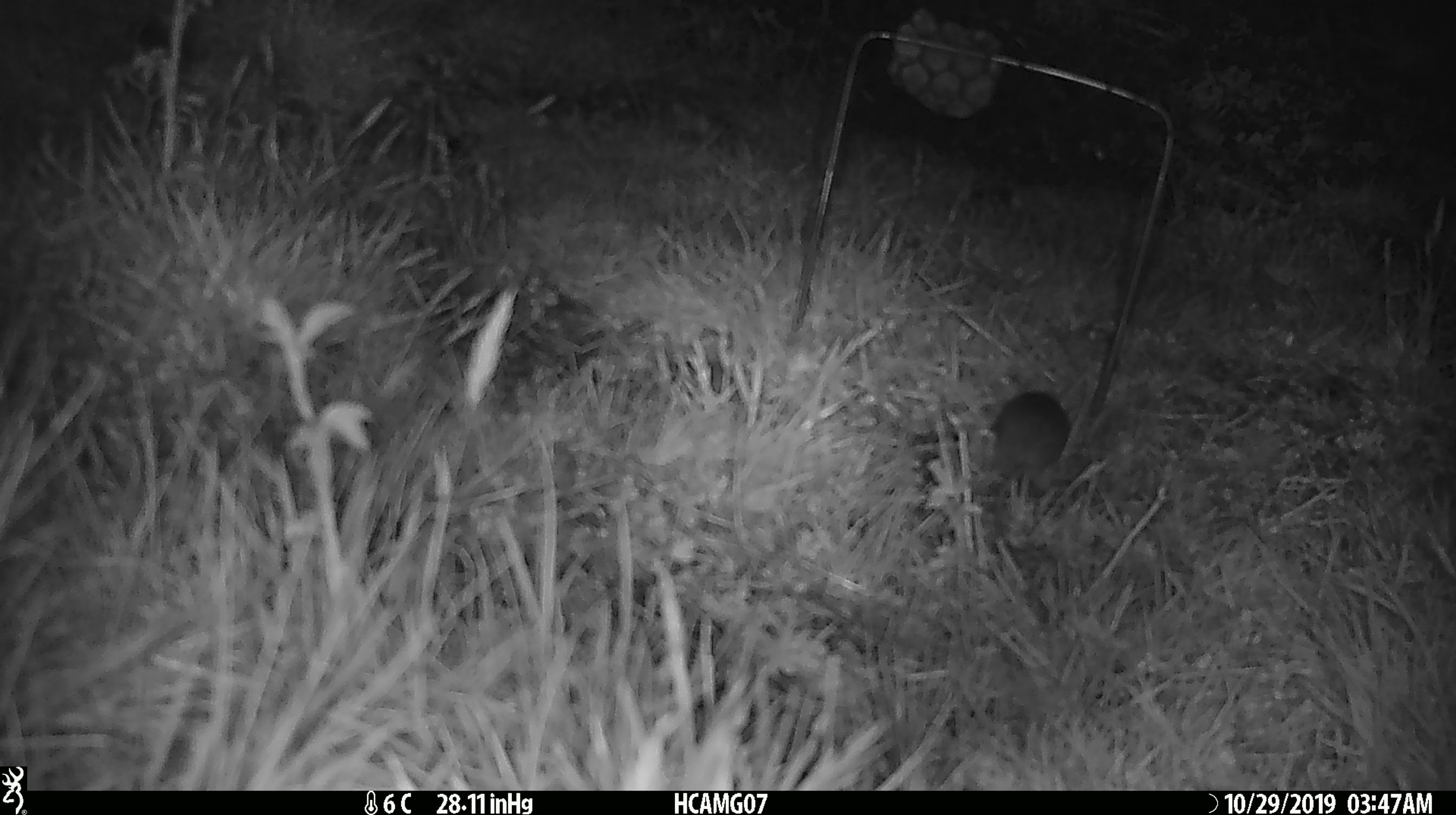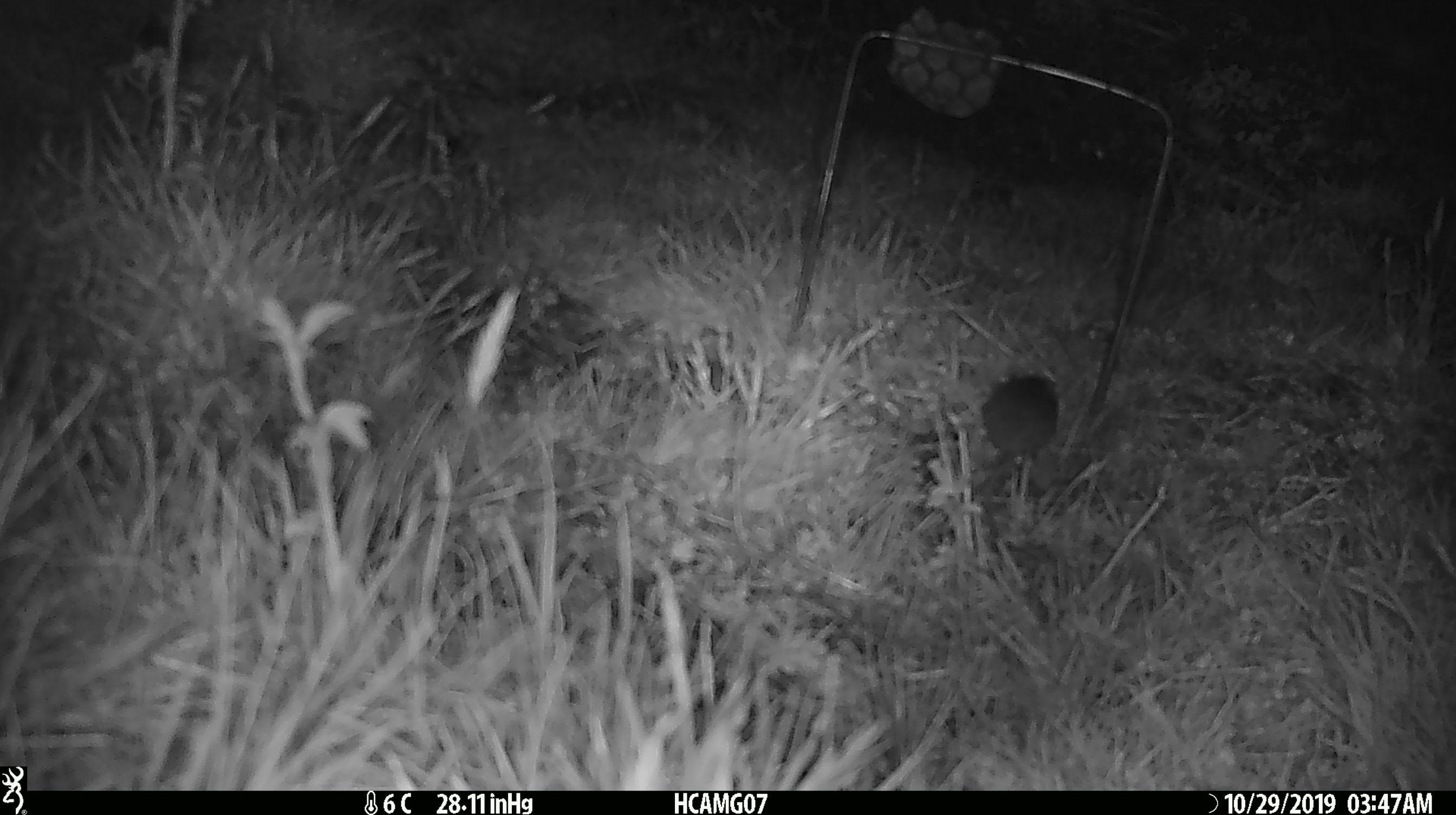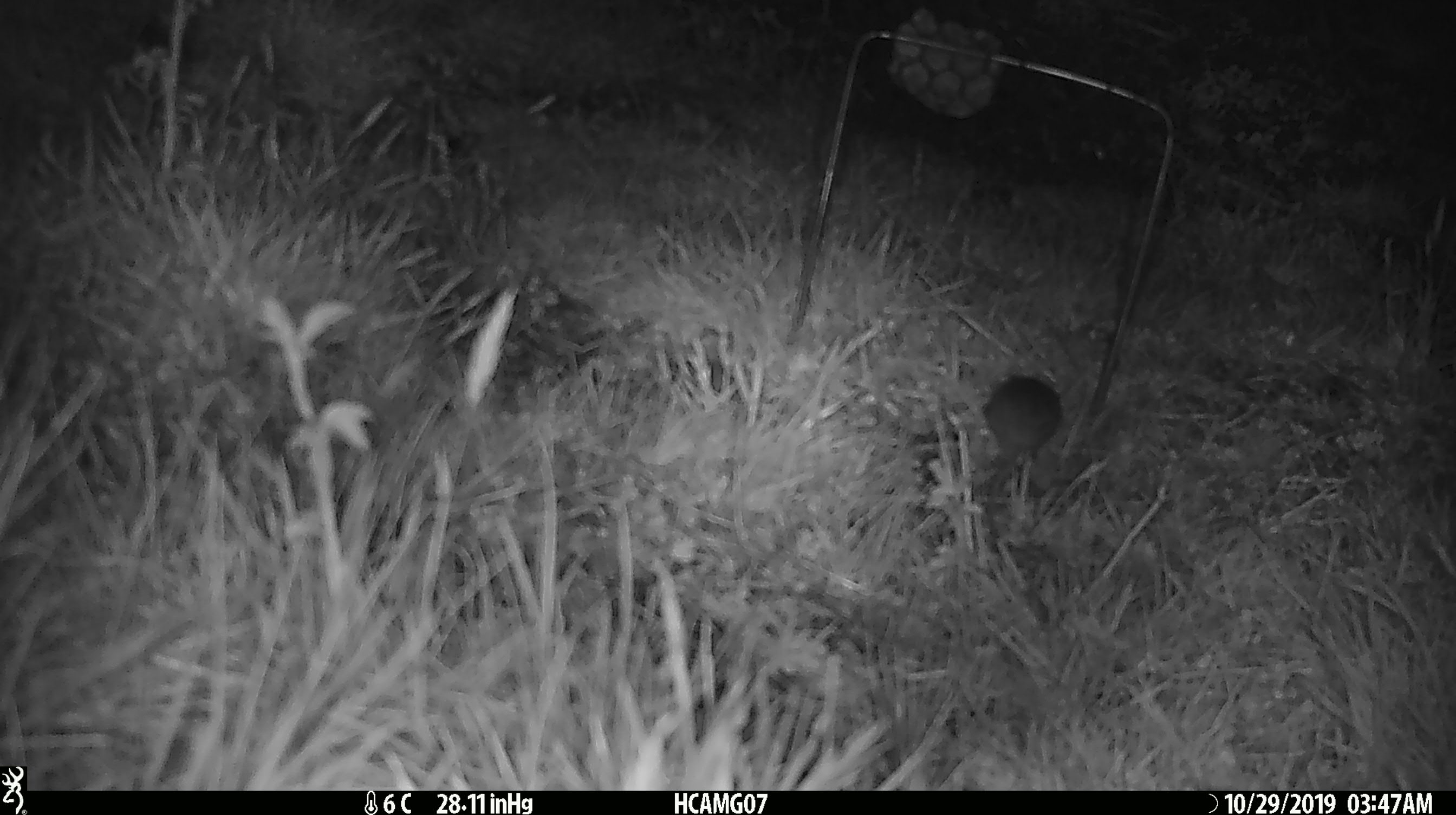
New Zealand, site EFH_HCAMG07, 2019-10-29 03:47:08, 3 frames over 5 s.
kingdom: Animalia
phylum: Chordata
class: Mammalia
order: Rodentia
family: Muridae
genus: Mus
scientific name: Mus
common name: mouse